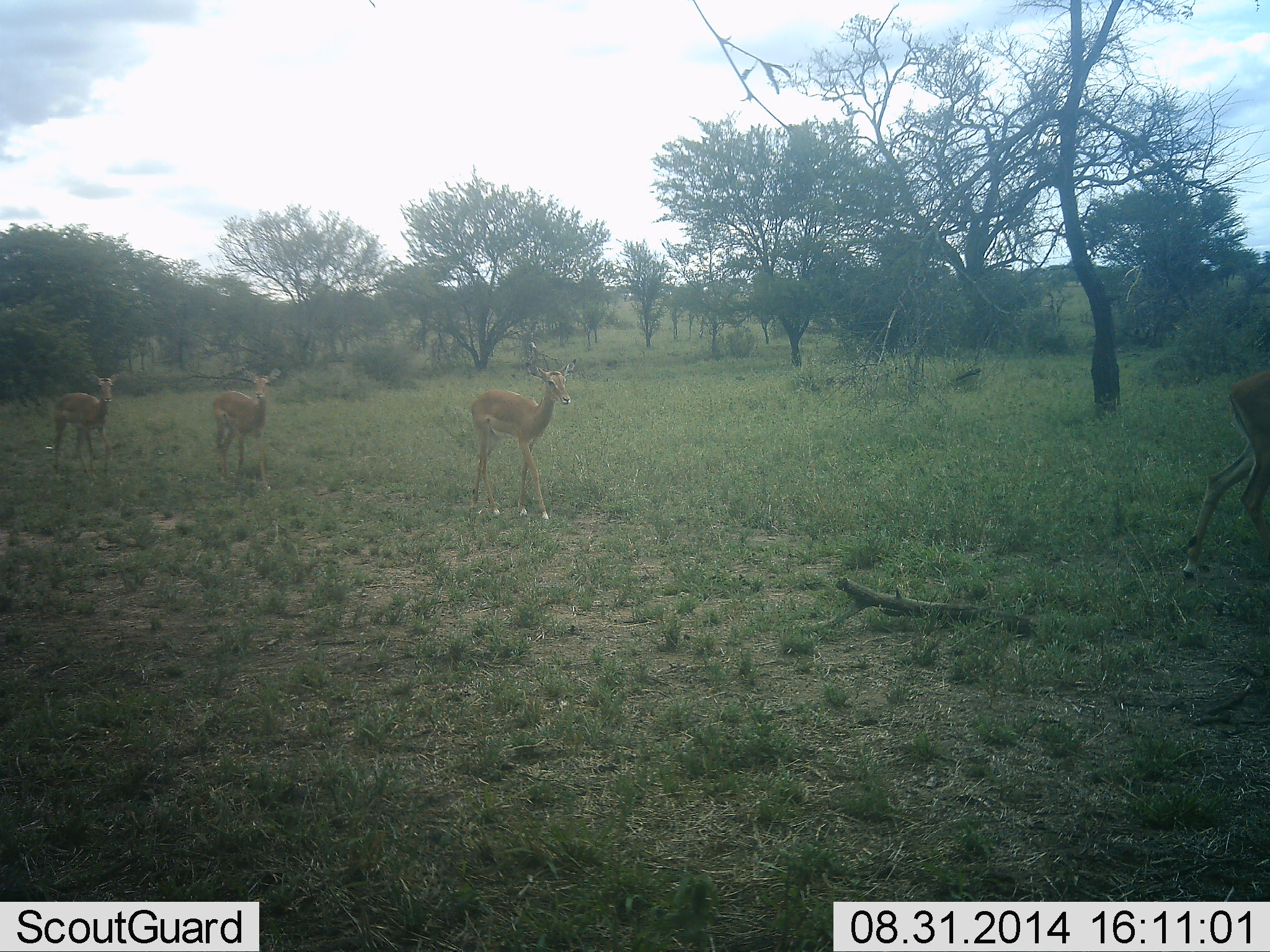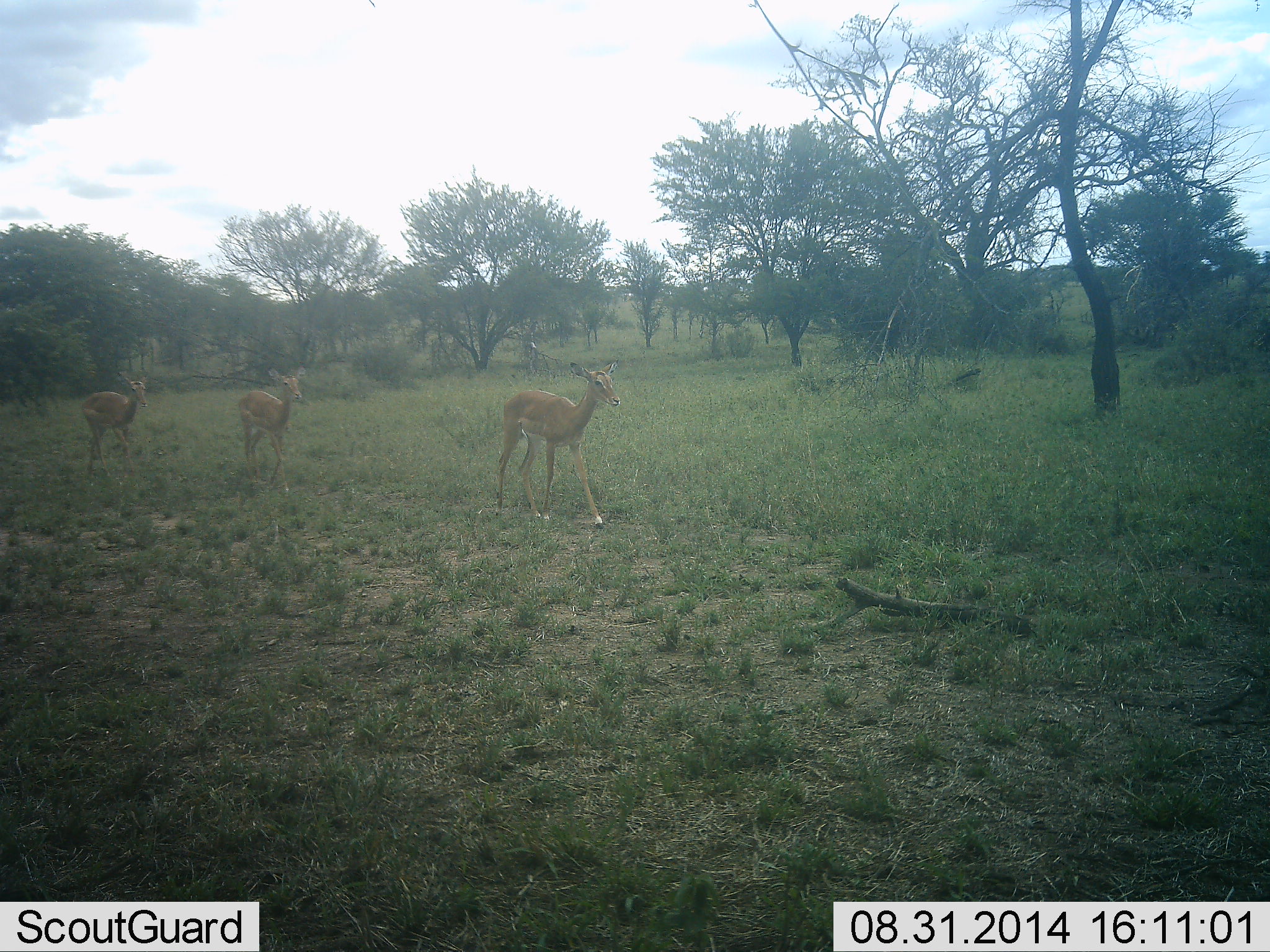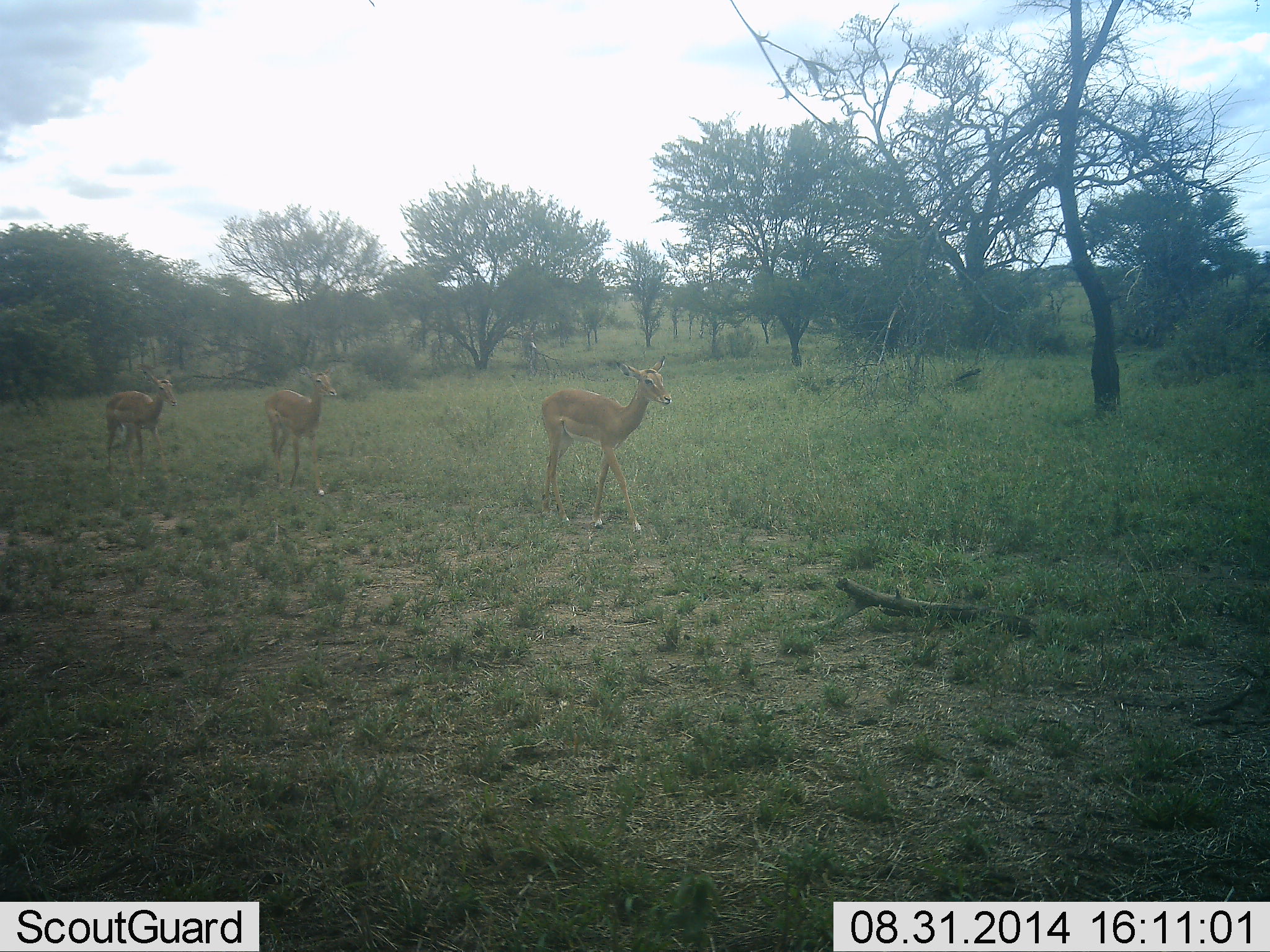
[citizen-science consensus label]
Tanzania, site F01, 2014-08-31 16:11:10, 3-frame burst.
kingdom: Animalia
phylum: Chordata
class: Mammalia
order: Artiodactyla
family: Bovidae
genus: Nanger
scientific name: Nanger granti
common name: grant's gazelle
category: gazellegrants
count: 3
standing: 0%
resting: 0%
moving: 100%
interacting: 0%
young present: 10%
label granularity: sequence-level